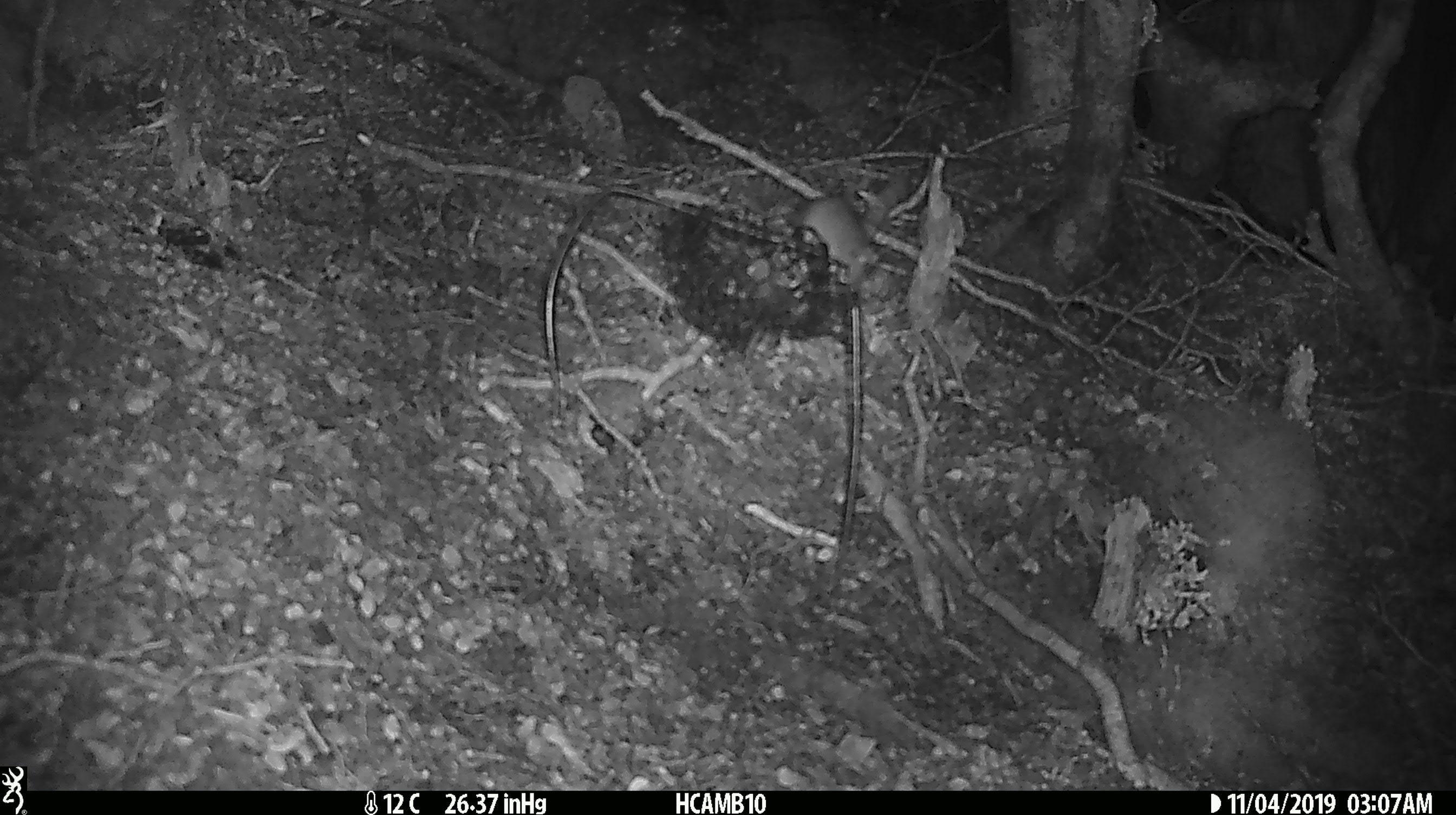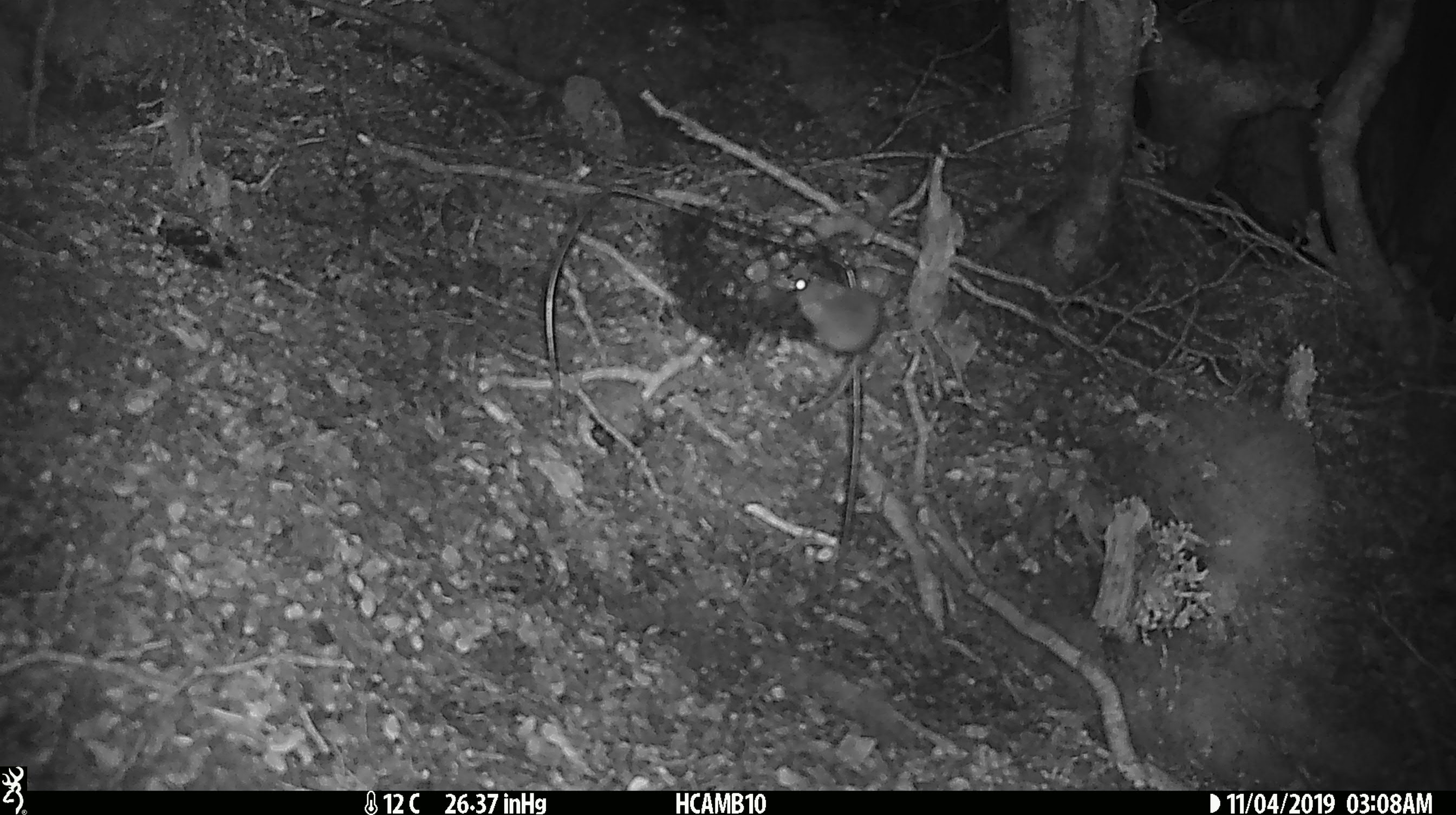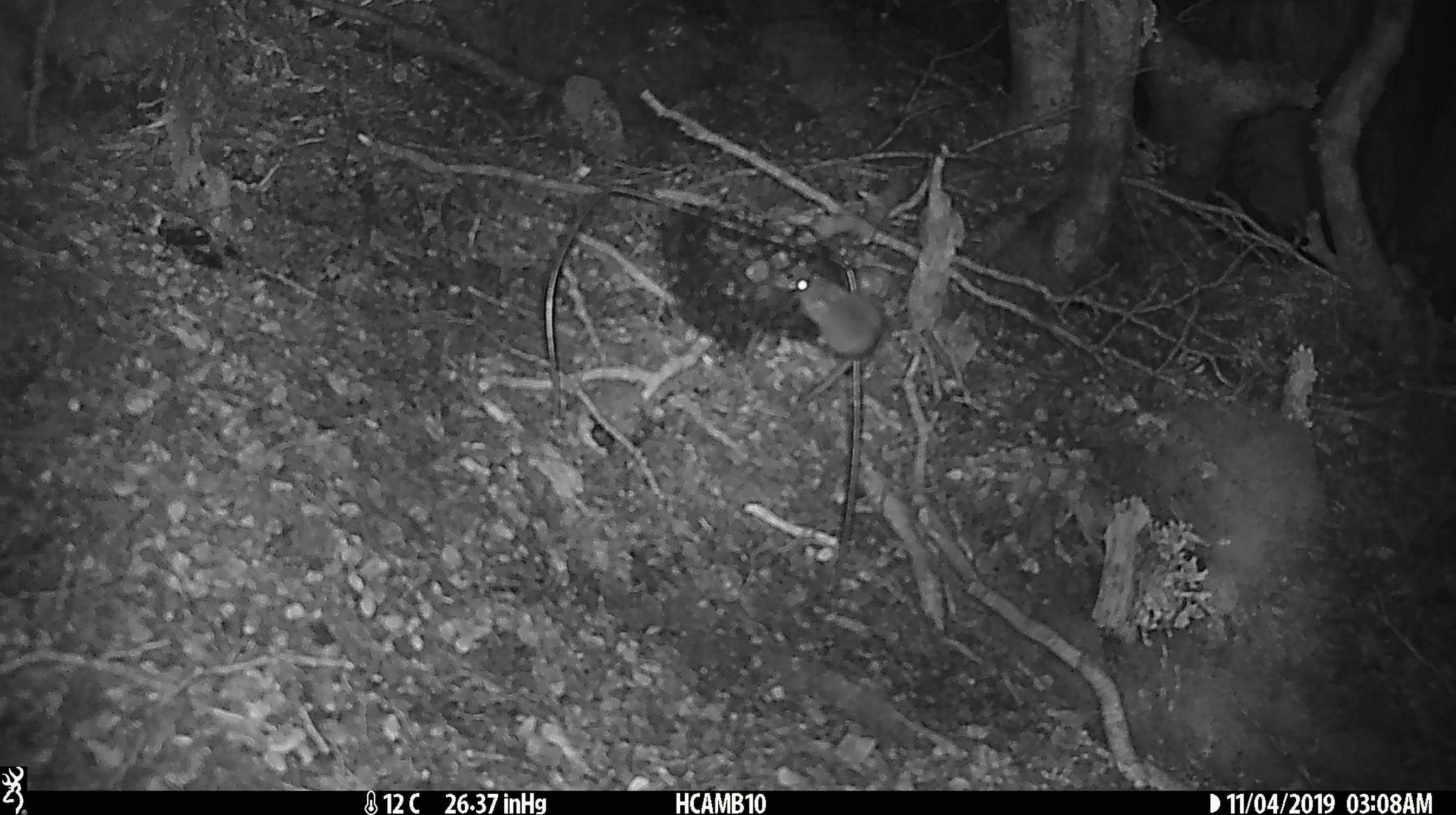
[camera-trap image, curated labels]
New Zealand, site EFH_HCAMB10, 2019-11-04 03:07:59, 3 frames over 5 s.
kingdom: Animalia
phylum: Chordata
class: Mammalia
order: Rodentia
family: Muridae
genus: Mus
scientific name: Mus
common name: mouse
Mouse (Mus).